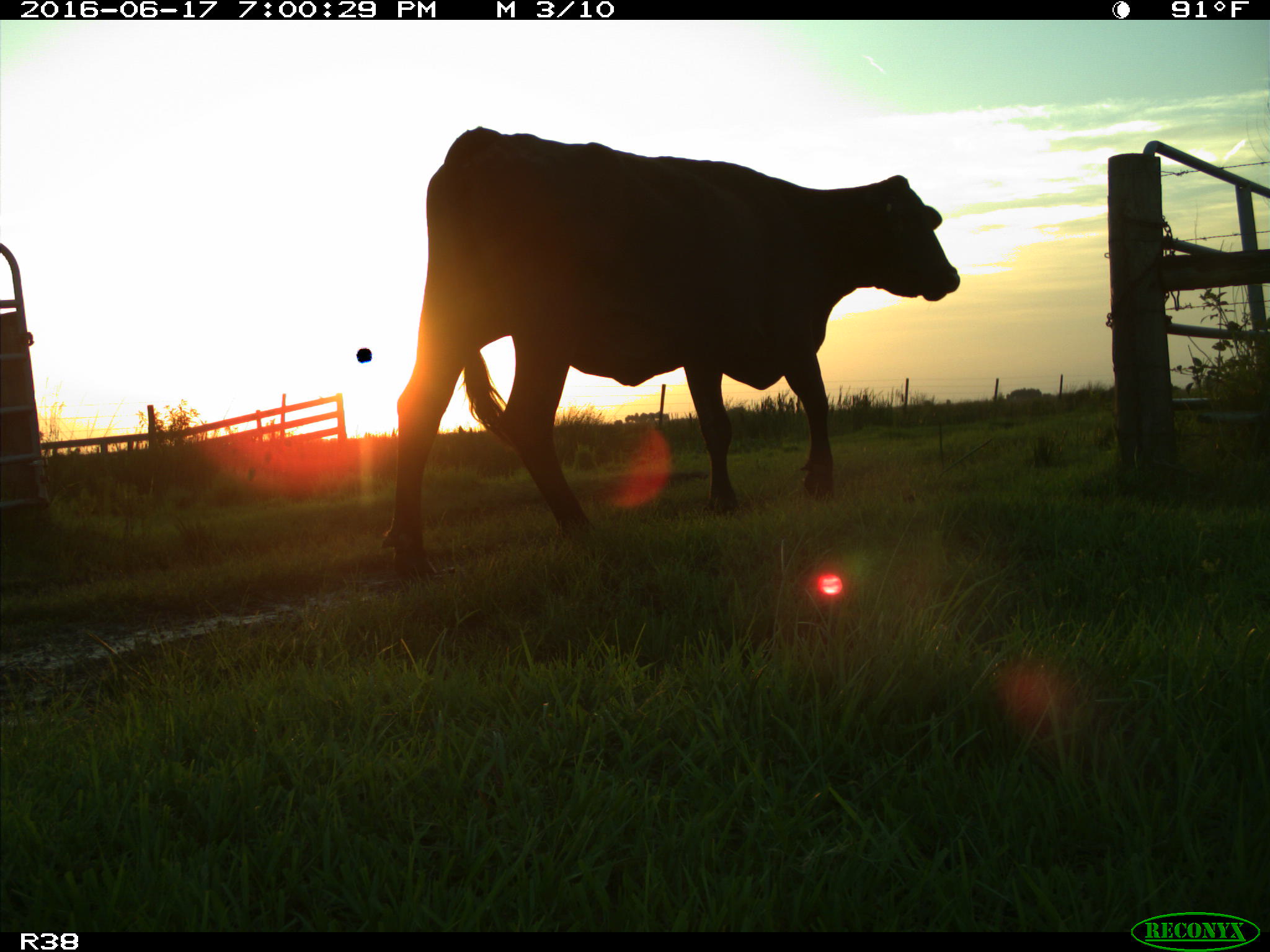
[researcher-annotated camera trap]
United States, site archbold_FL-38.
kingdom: Animalia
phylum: Chordata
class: Mammalia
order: Artiodactyla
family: Bovidae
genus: Bos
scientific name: Bos taurus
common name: domestic cow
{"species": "Bos taurus (domestic cow)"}